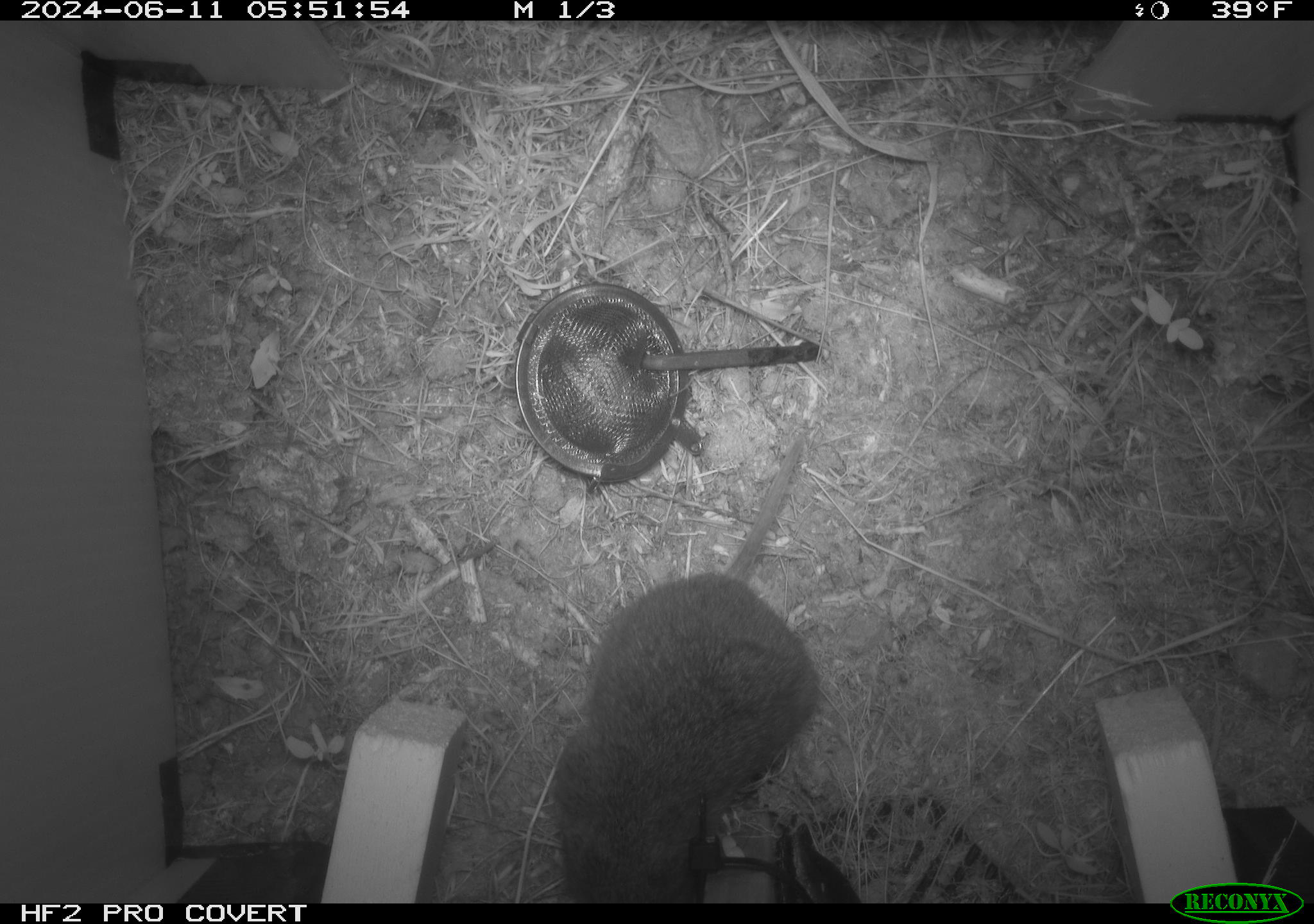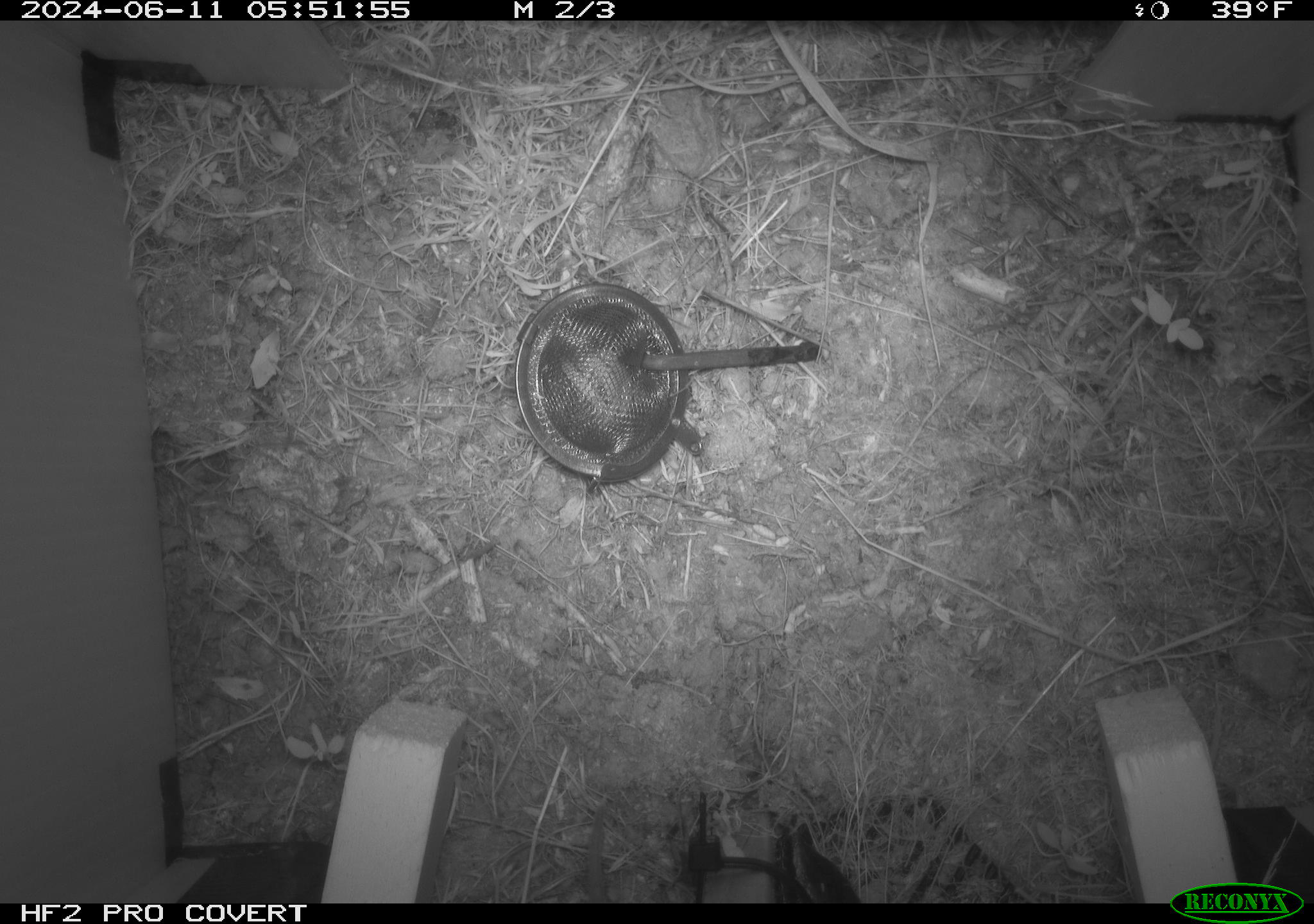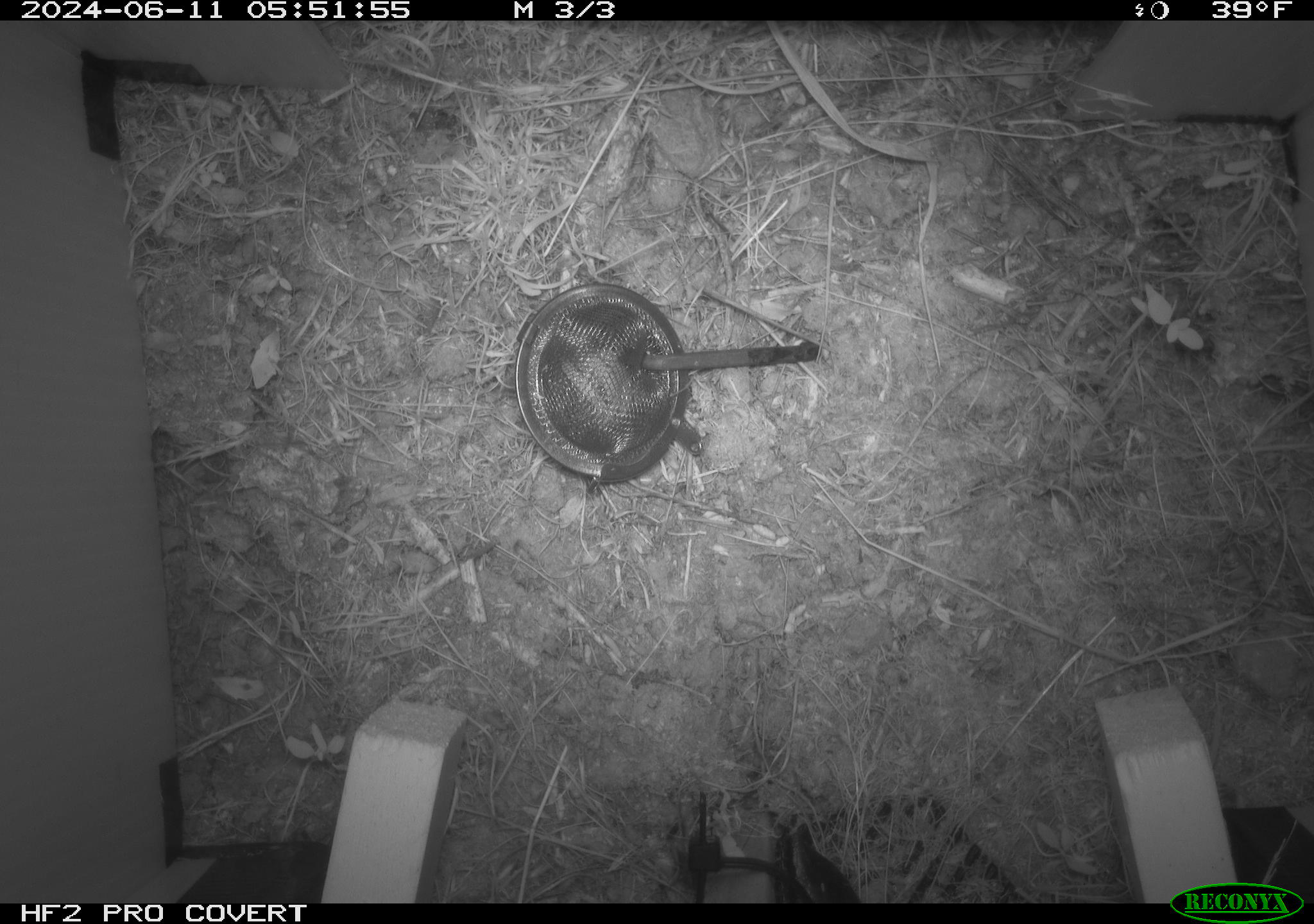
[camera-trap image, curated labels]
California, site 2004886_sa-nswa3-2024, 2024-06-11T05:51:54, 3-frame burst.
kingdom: Animalia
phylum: Chordata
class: Mammalia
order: Rodentia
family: Cricetidae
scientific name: Arvicolinae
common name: voles, lemmings, and muskrats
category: arvicolinae subfamily